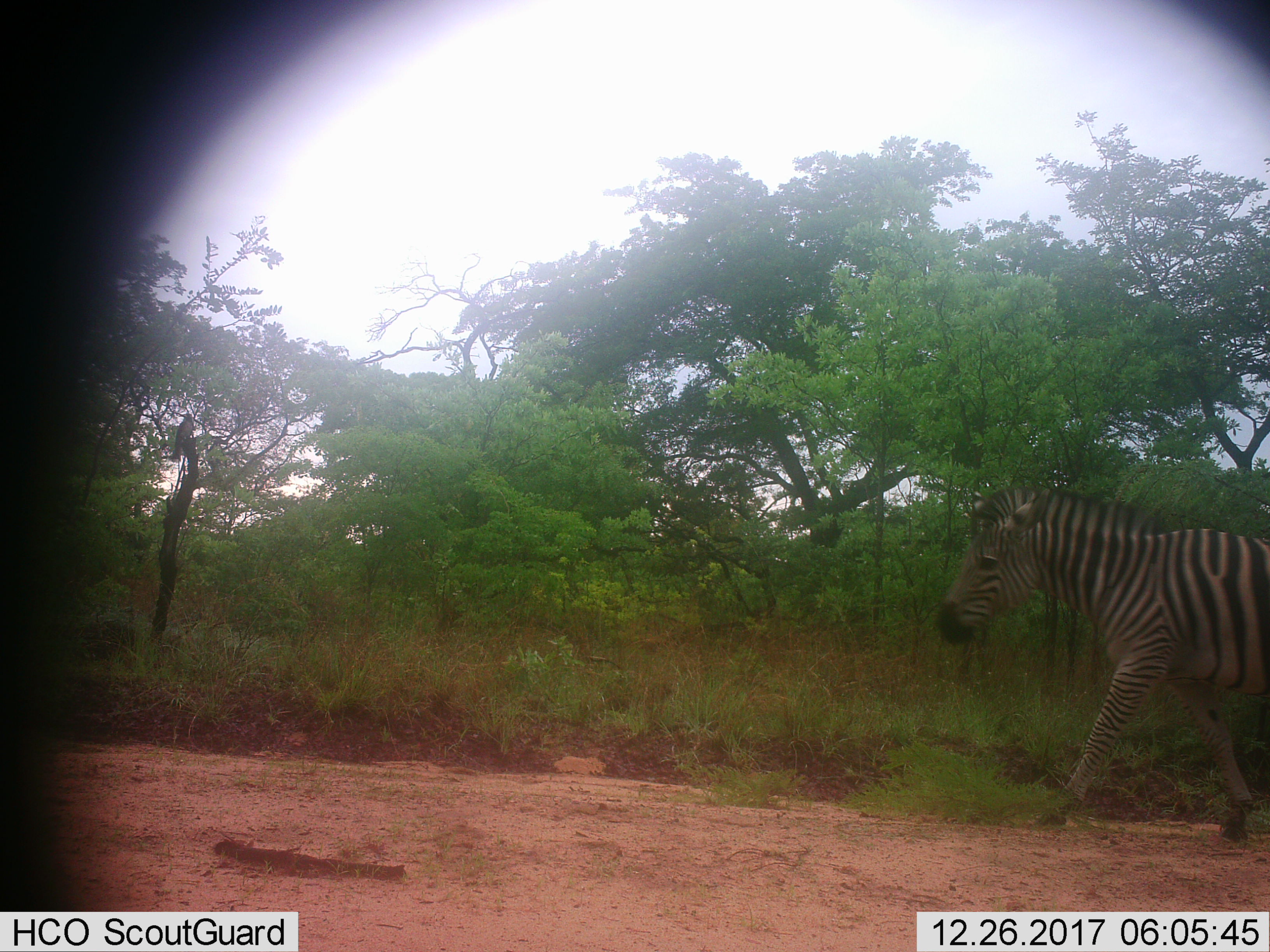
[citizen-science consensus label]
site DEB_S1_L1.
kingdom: Animalia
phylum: Chordata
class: Mammalia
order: Perissodactyla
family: Equidae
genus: Equus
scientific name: Equus quagga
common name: plains zebra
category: zebraplains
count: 1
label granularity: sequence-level